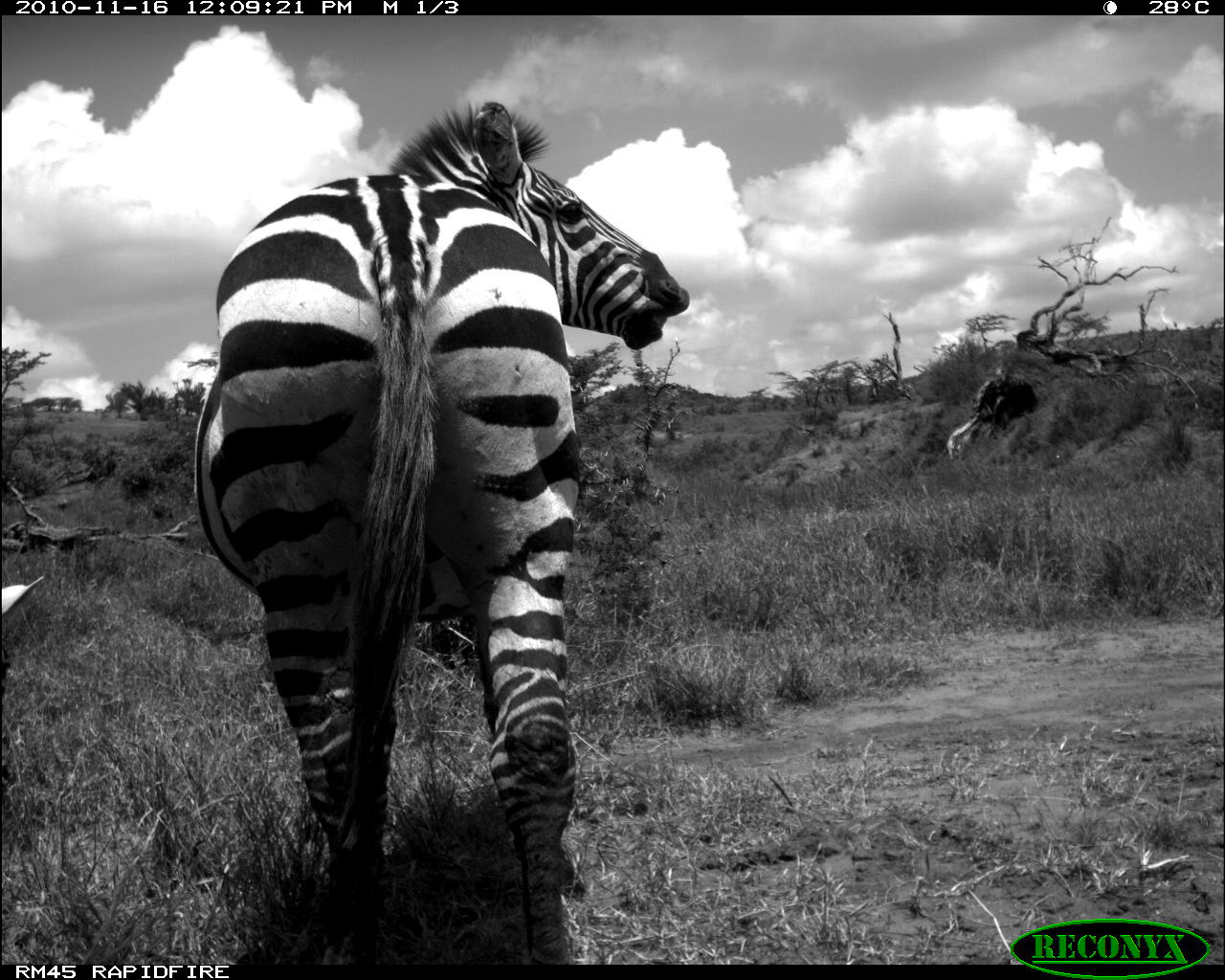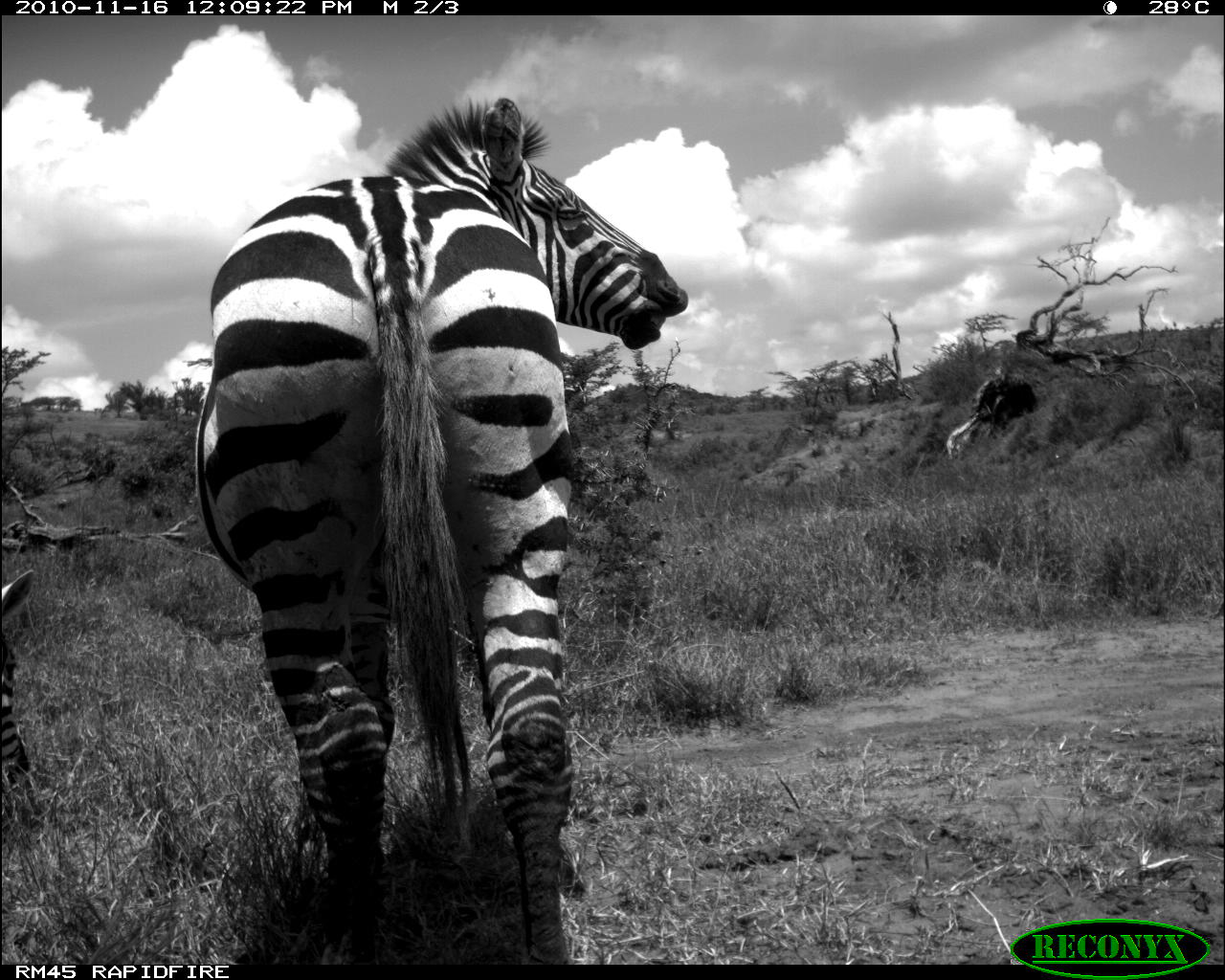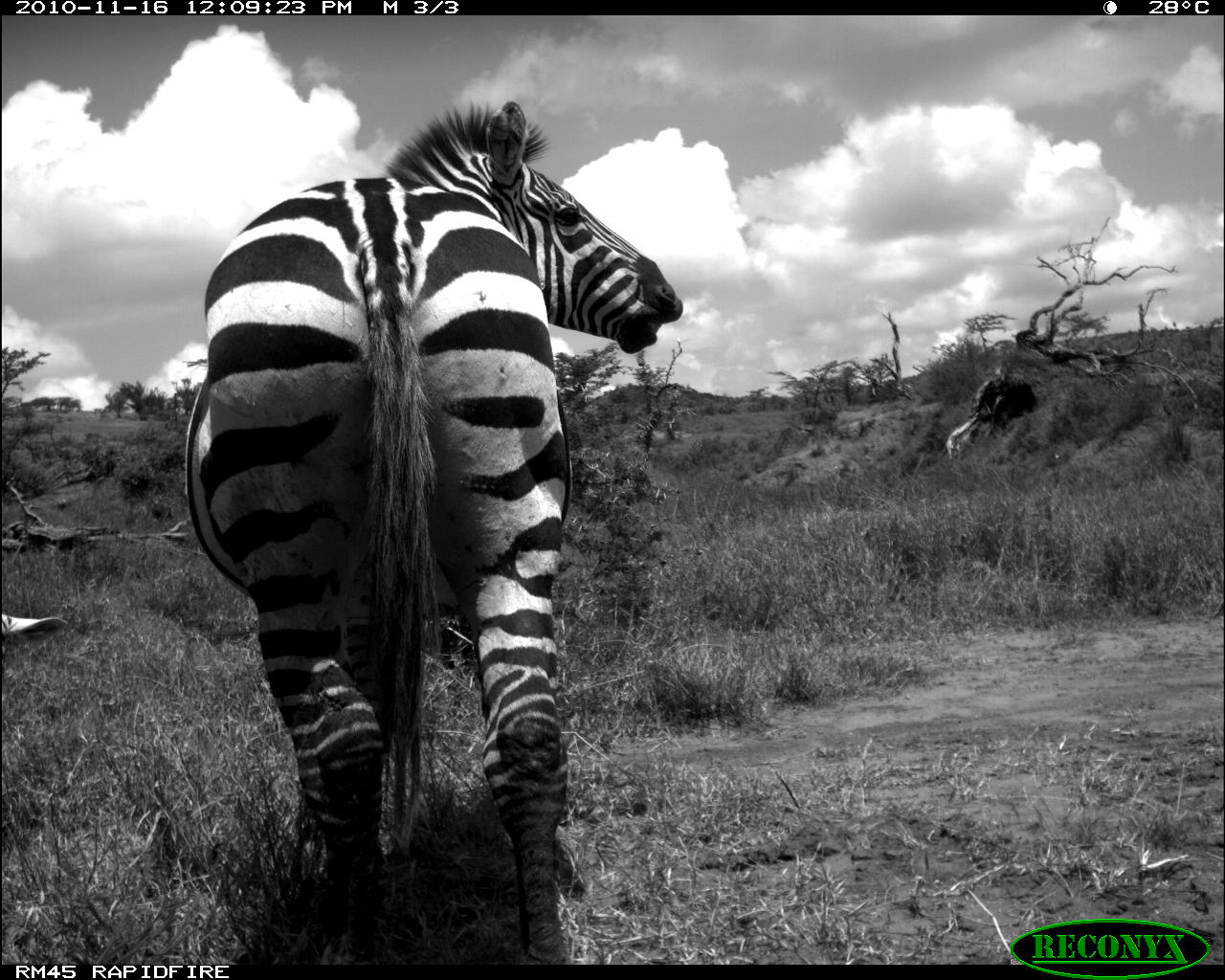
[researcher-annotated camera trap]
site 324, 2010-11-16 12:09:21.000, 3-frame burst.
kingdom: Animalia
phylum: Chordata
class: Mammalia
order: Perissodactyla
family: Equidae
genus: Equus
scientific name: Equus quagga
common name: plains zebra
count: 2